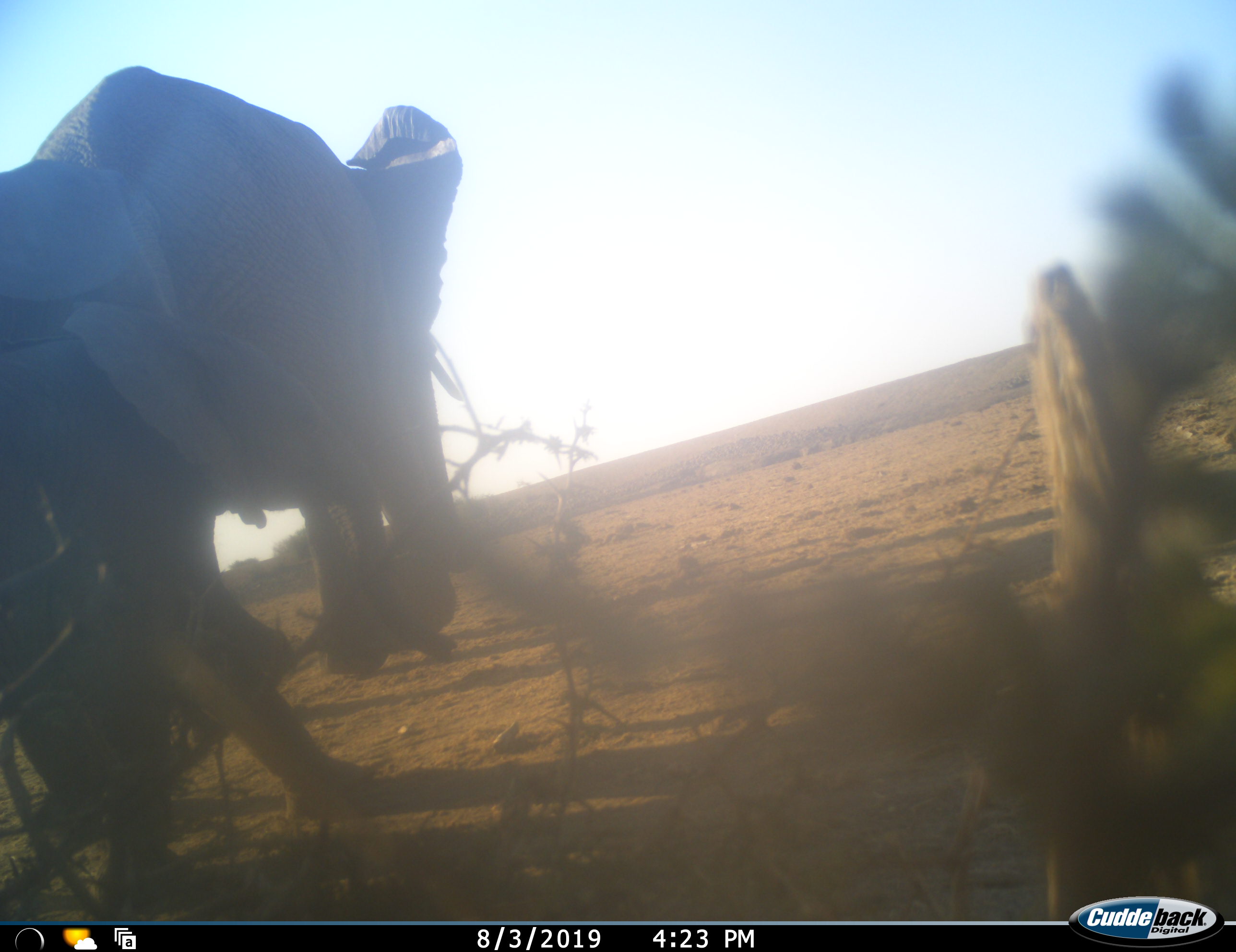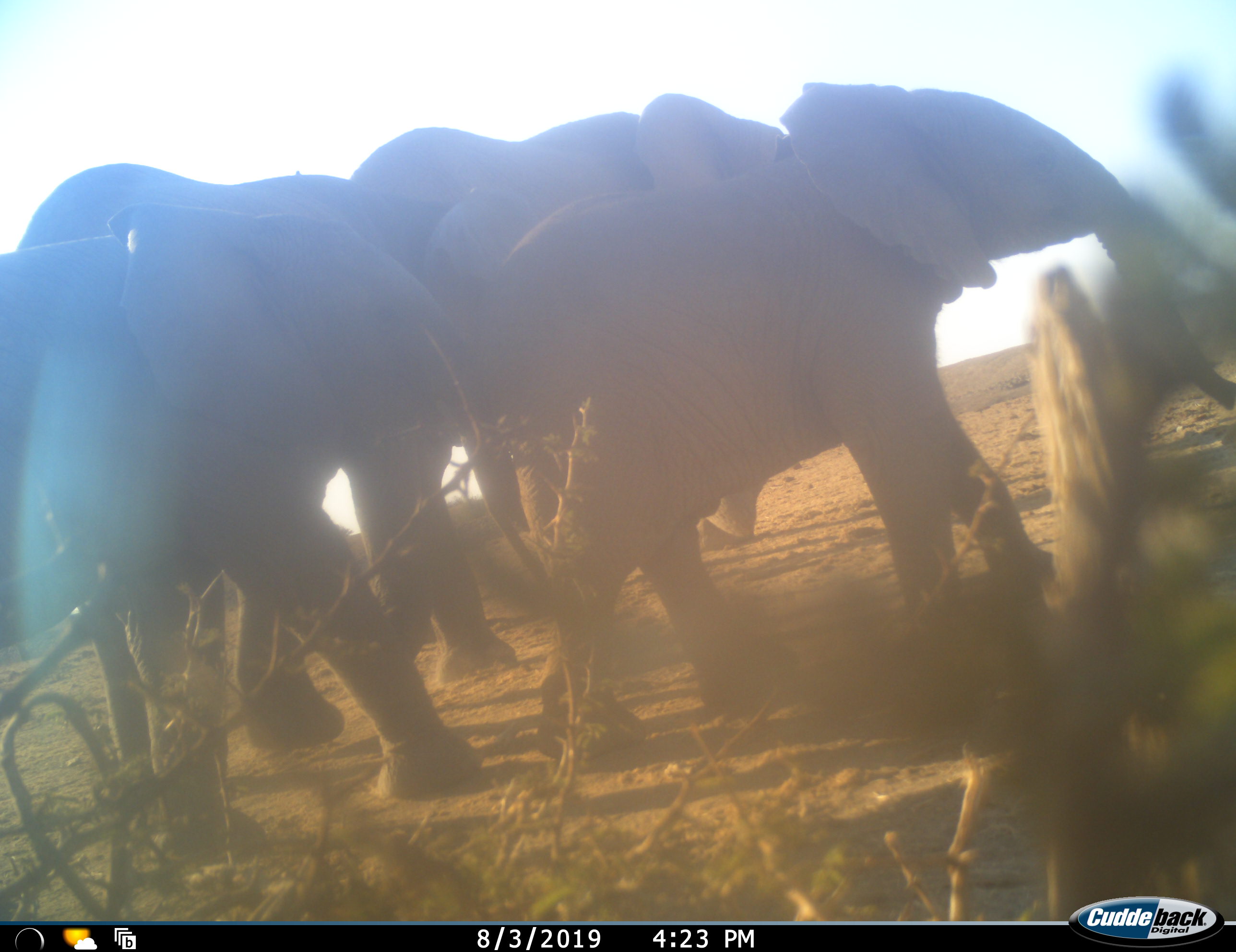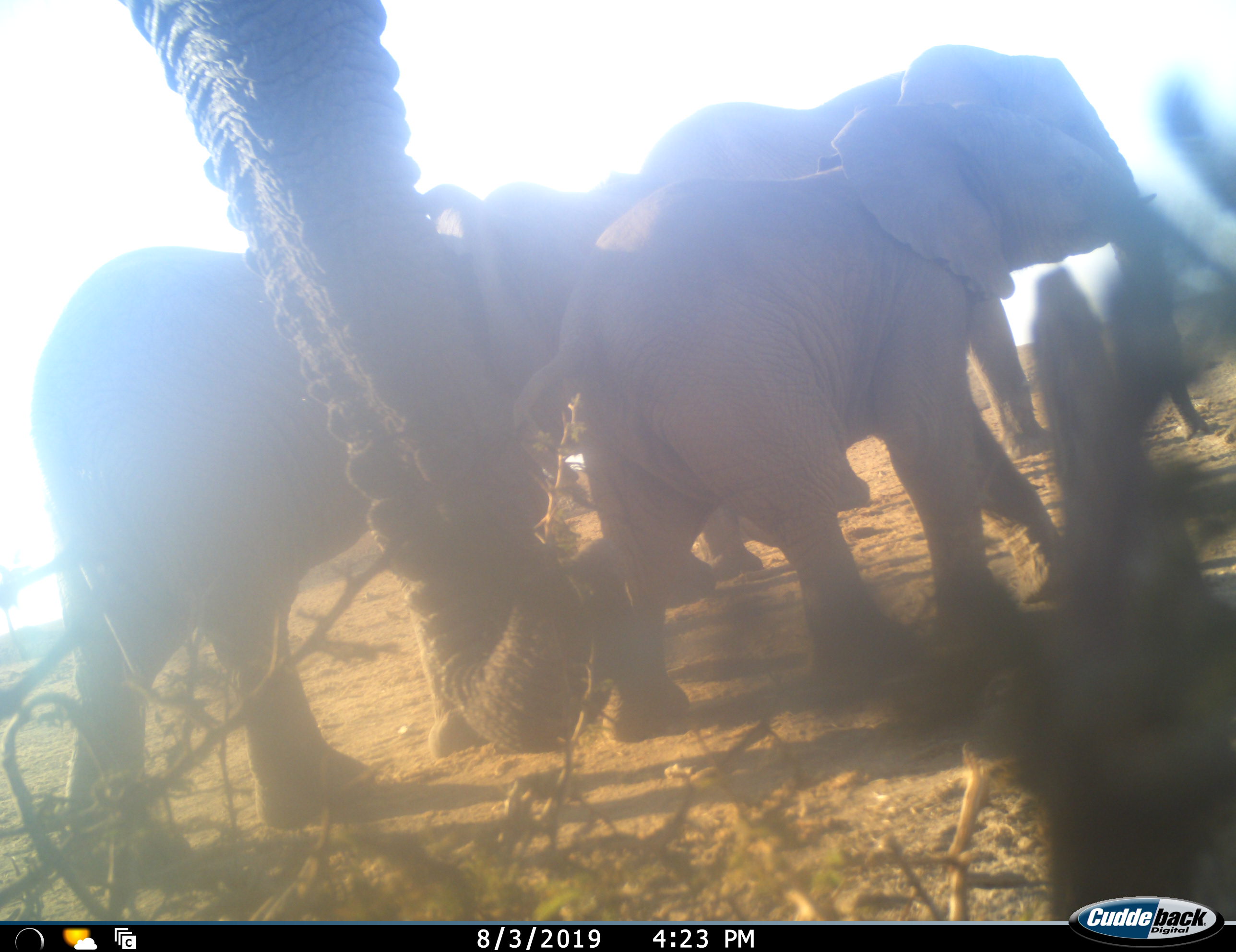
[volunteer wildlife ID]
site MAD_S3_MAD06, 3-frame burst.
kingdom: Animalia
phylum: Chordata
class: Mammalia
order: Proboscidea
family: Elephantidae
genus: Loxodonta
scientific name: Loxodonta africana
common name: african bush elephant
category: elephant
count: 5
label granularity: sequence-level